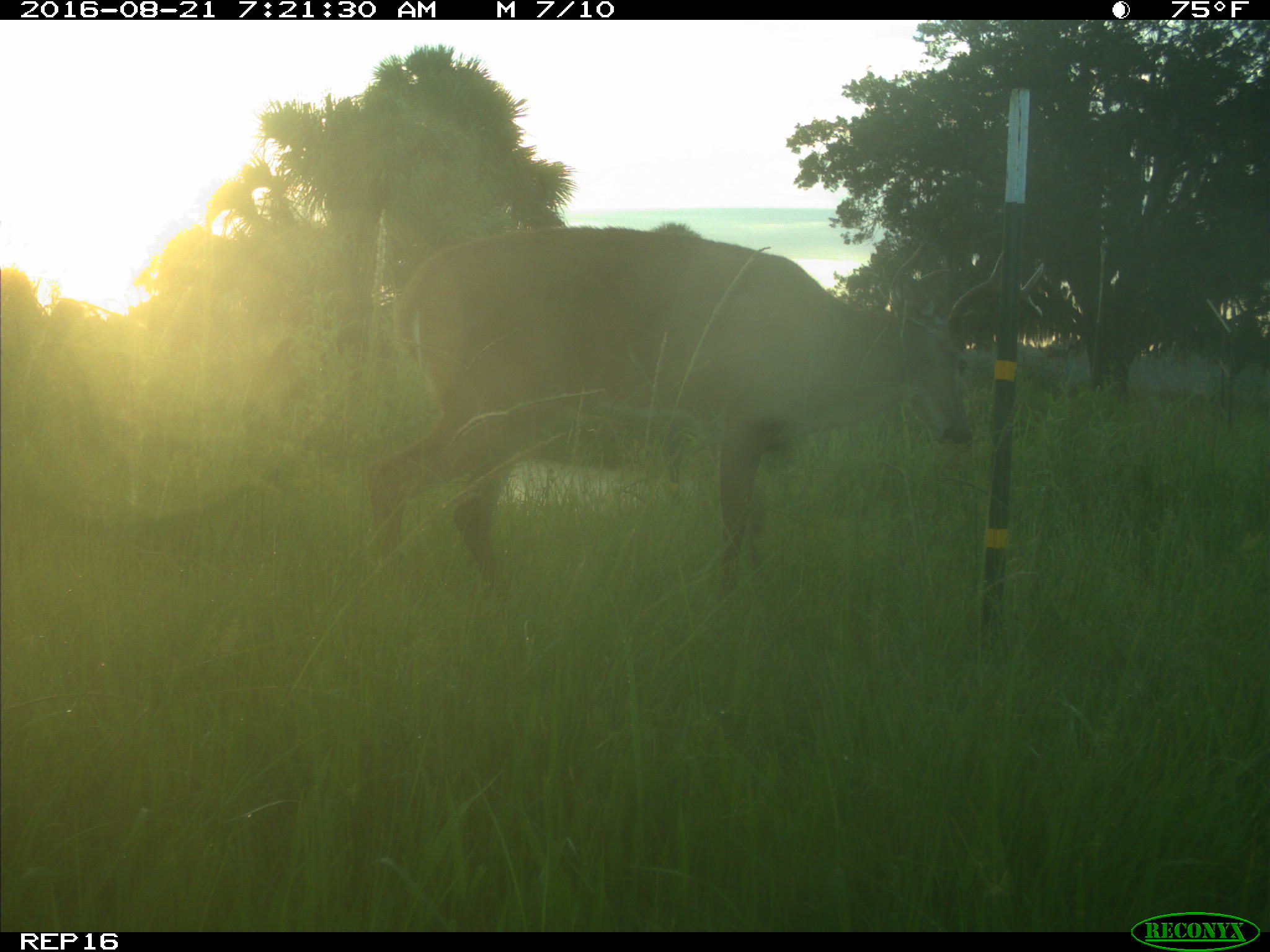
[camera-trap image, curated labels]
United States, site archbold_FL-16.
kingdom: Animalia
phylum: Chordata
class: Mammalia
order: Artiodactyla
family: Cervidae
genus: Odocoileus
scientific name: Odocoileus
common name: deer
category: unidentified deer